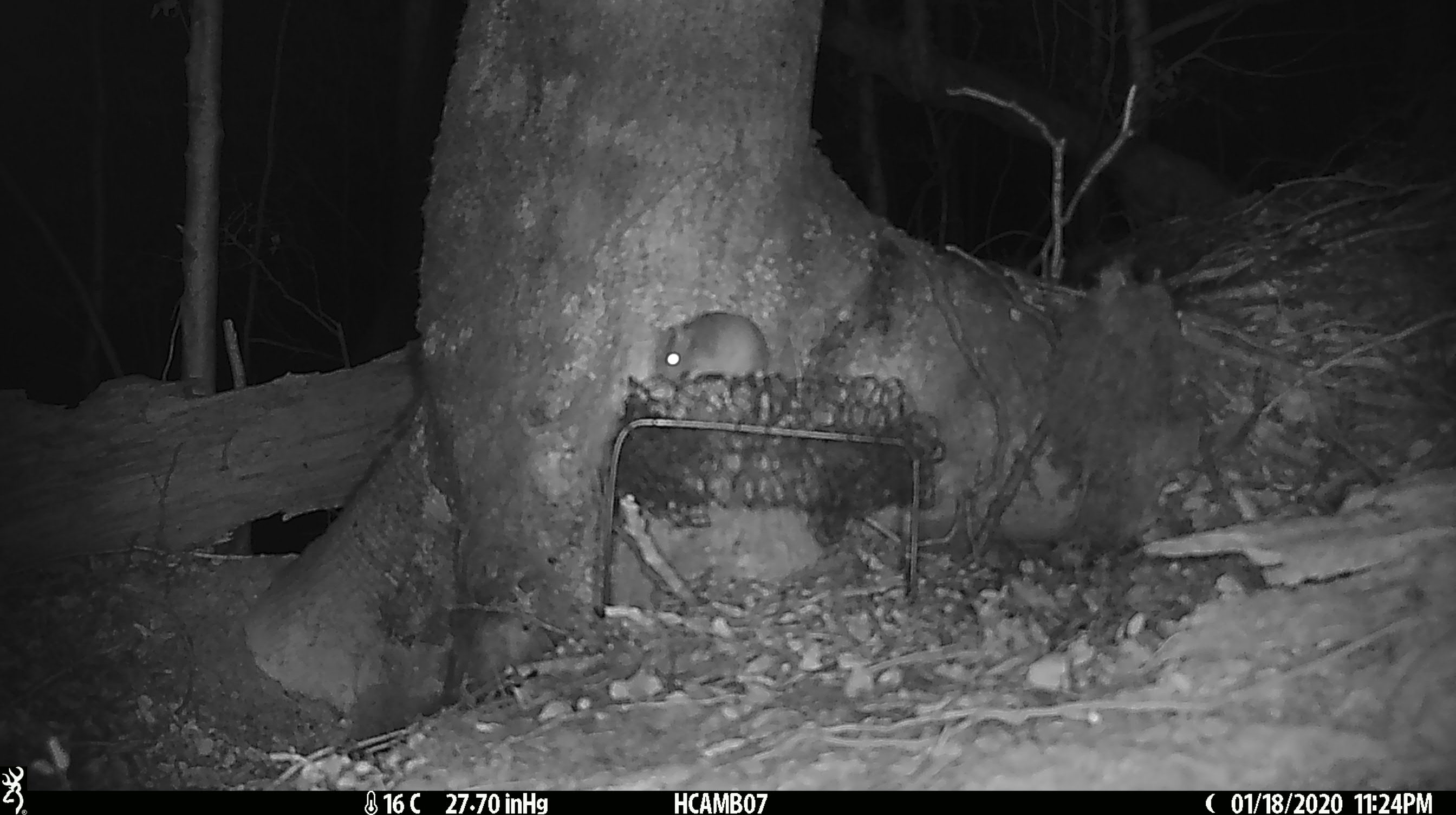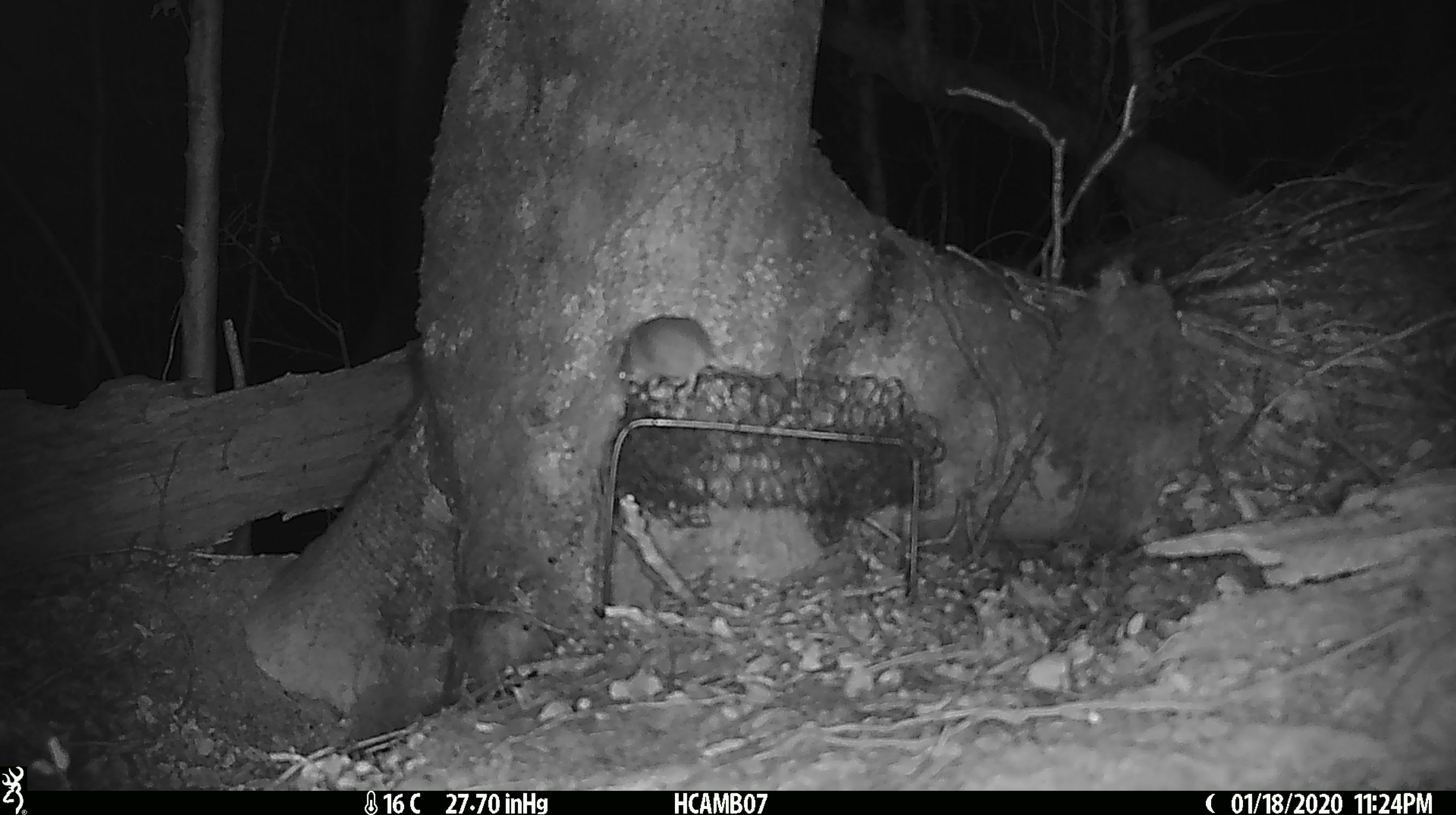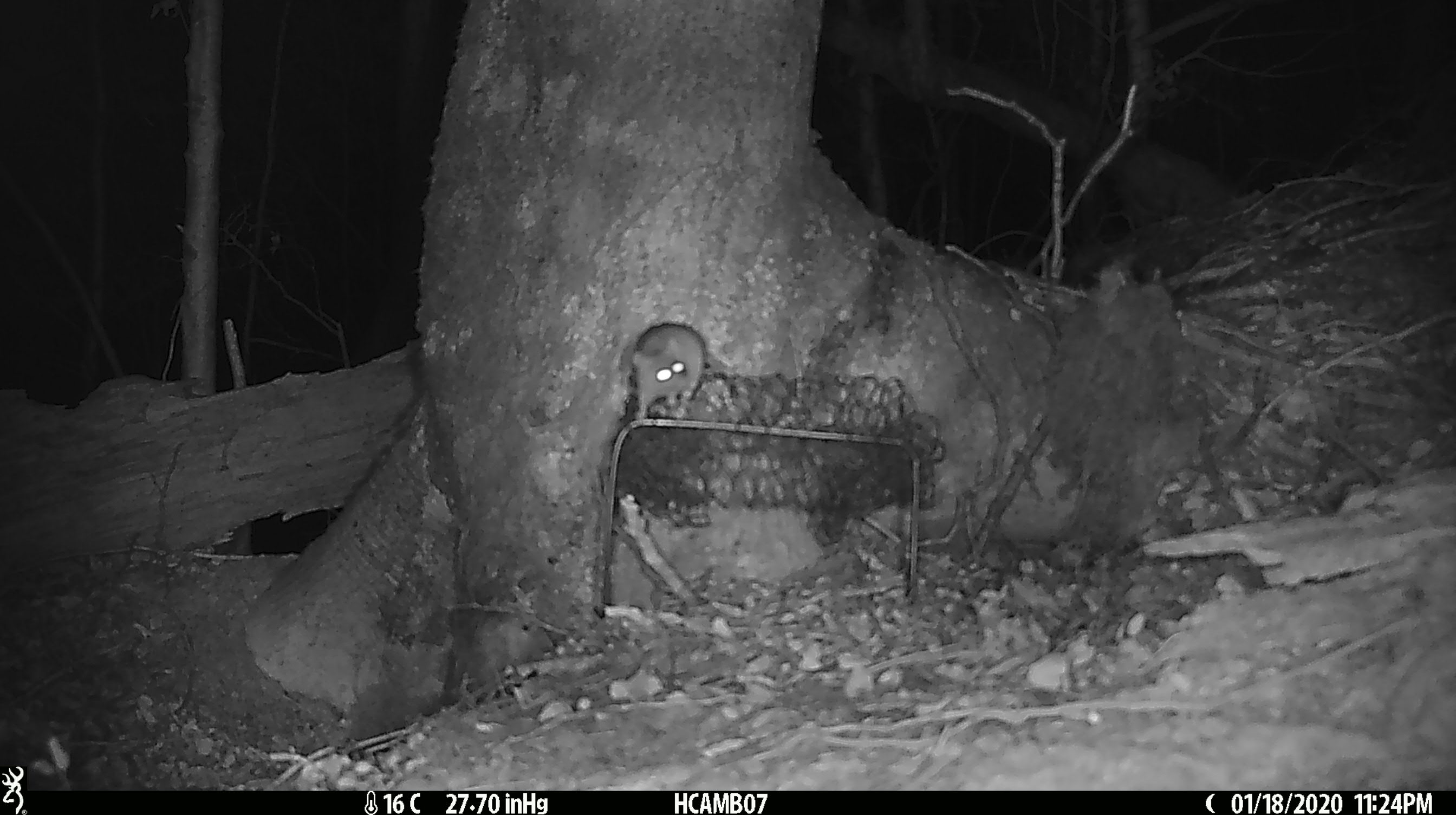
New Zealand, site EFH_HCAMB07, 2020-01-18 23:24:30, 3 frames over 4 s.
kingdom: Animalia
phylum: Chordata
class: Mammalia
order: Rodentia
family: Muridae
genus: Mus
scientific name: Mus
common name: mouse